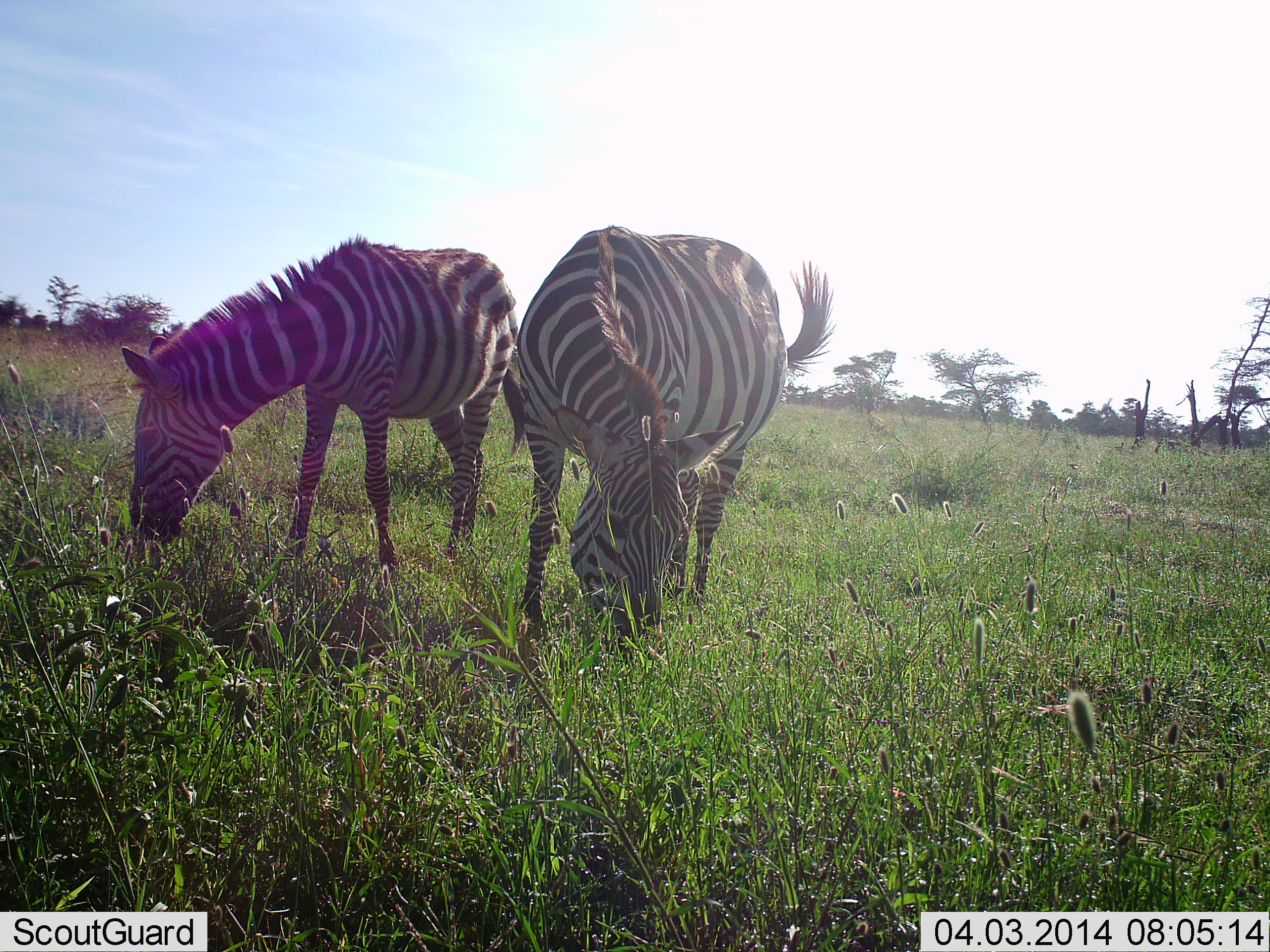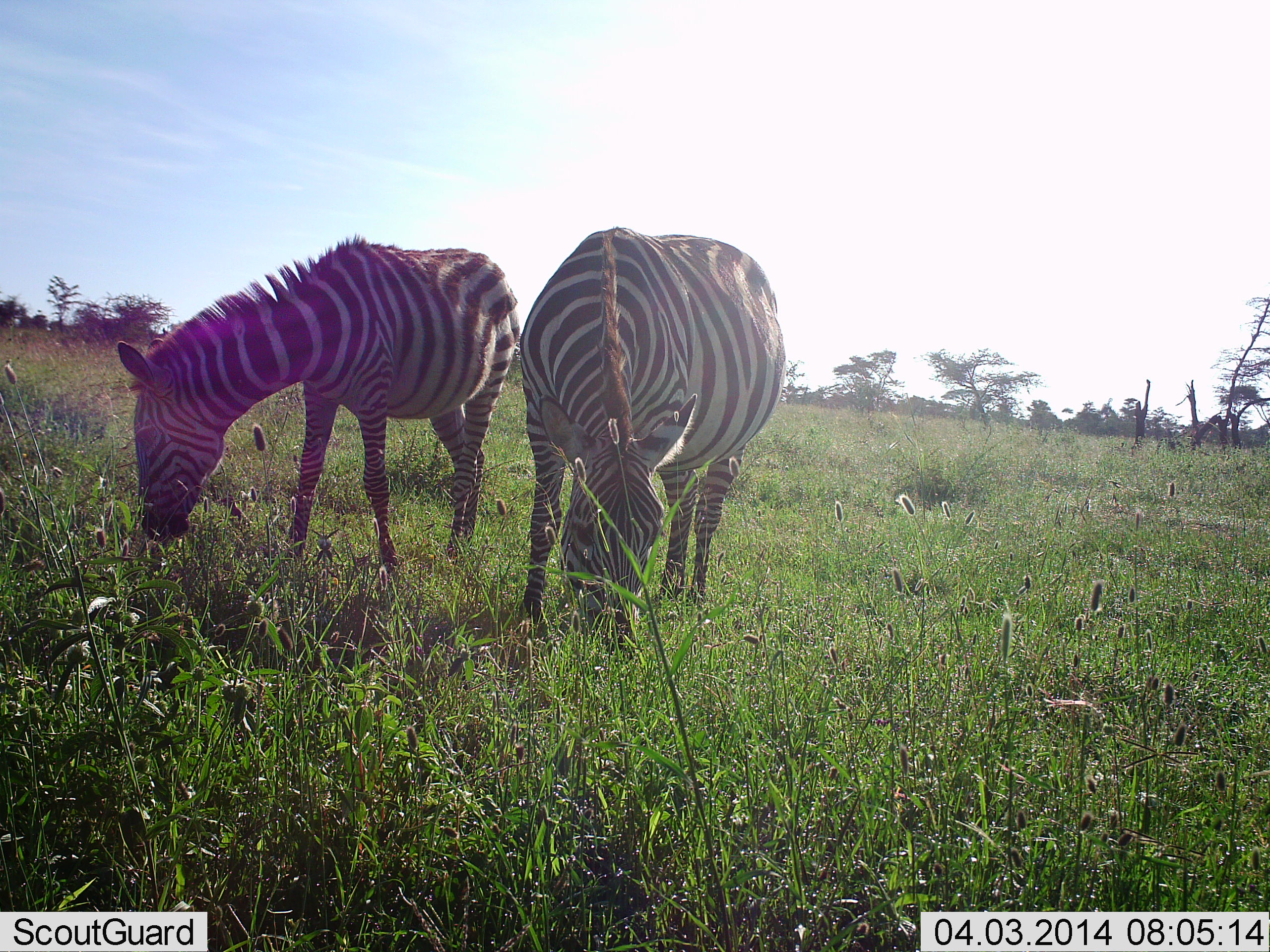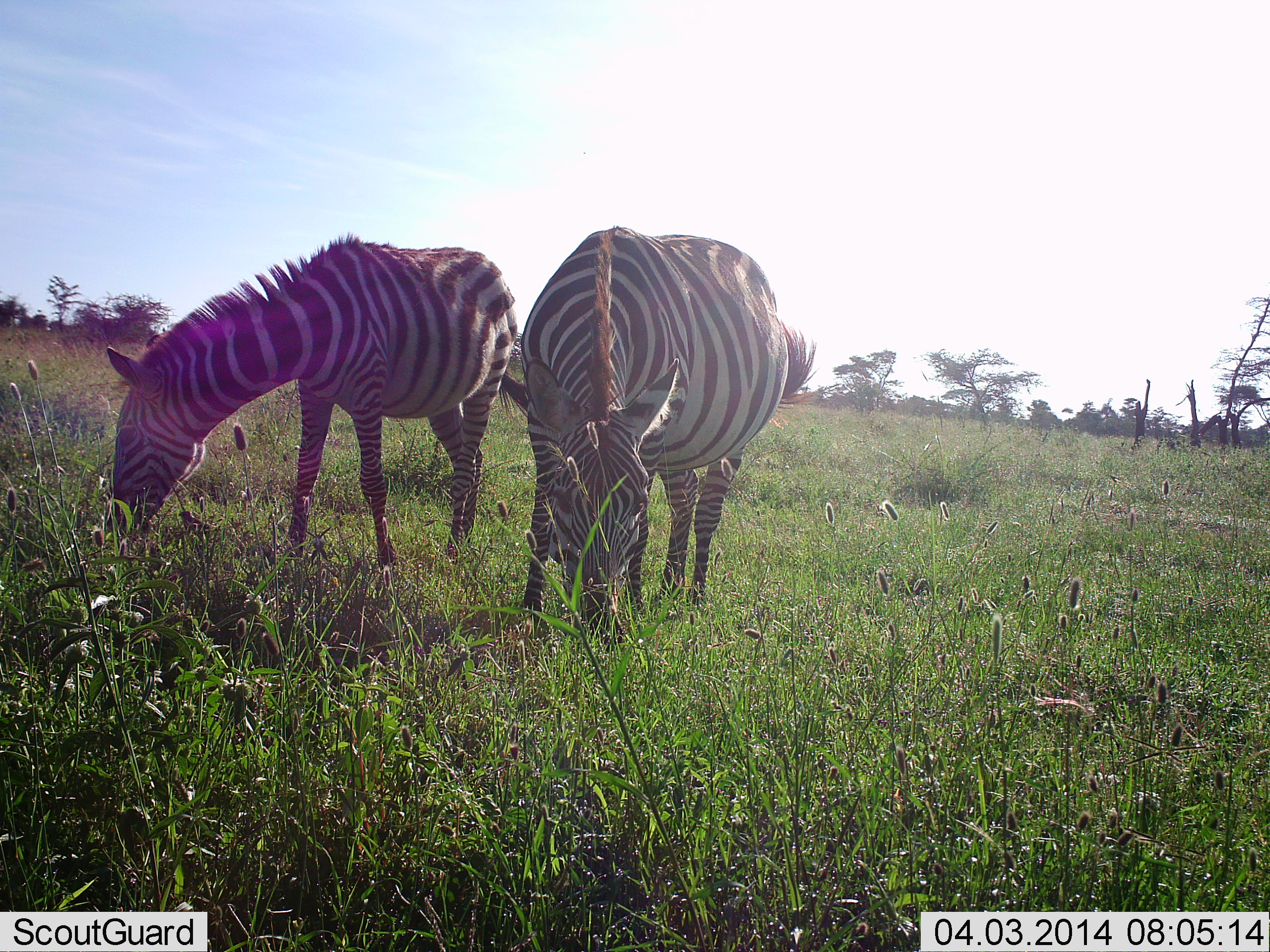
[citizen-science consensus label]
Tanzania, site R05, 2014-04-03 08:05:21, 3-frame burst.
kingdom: Animalia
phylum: Chordata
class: Mammalia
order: Perissodactyla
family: Equidae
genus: Equus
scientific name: Equus quagga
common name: plains zebra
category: zebra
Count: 2.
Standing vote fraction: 10%.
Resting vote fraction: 0%.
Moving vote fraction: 0%.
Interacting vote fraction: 0%.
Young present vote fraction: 0%.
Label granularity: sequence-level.